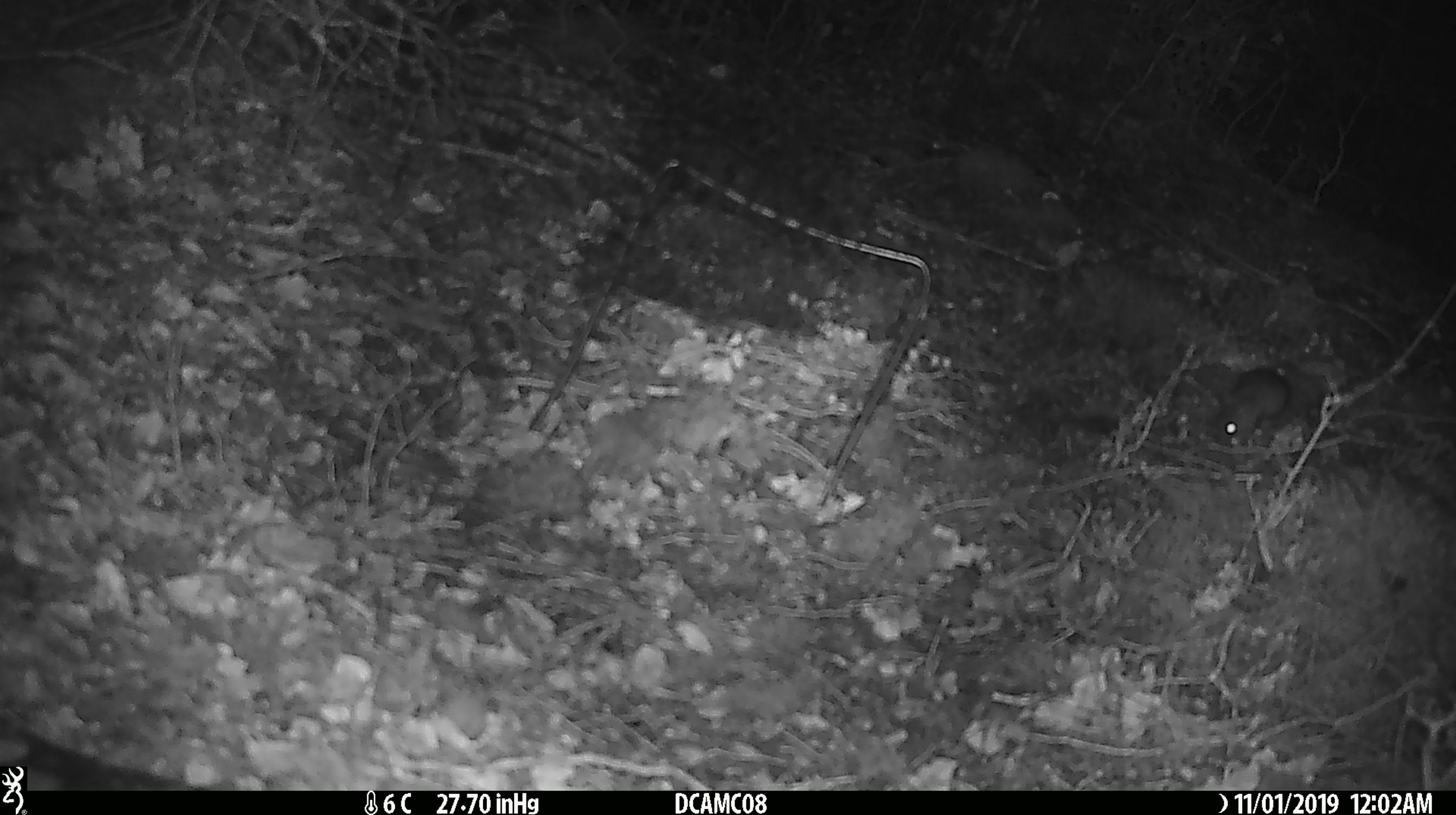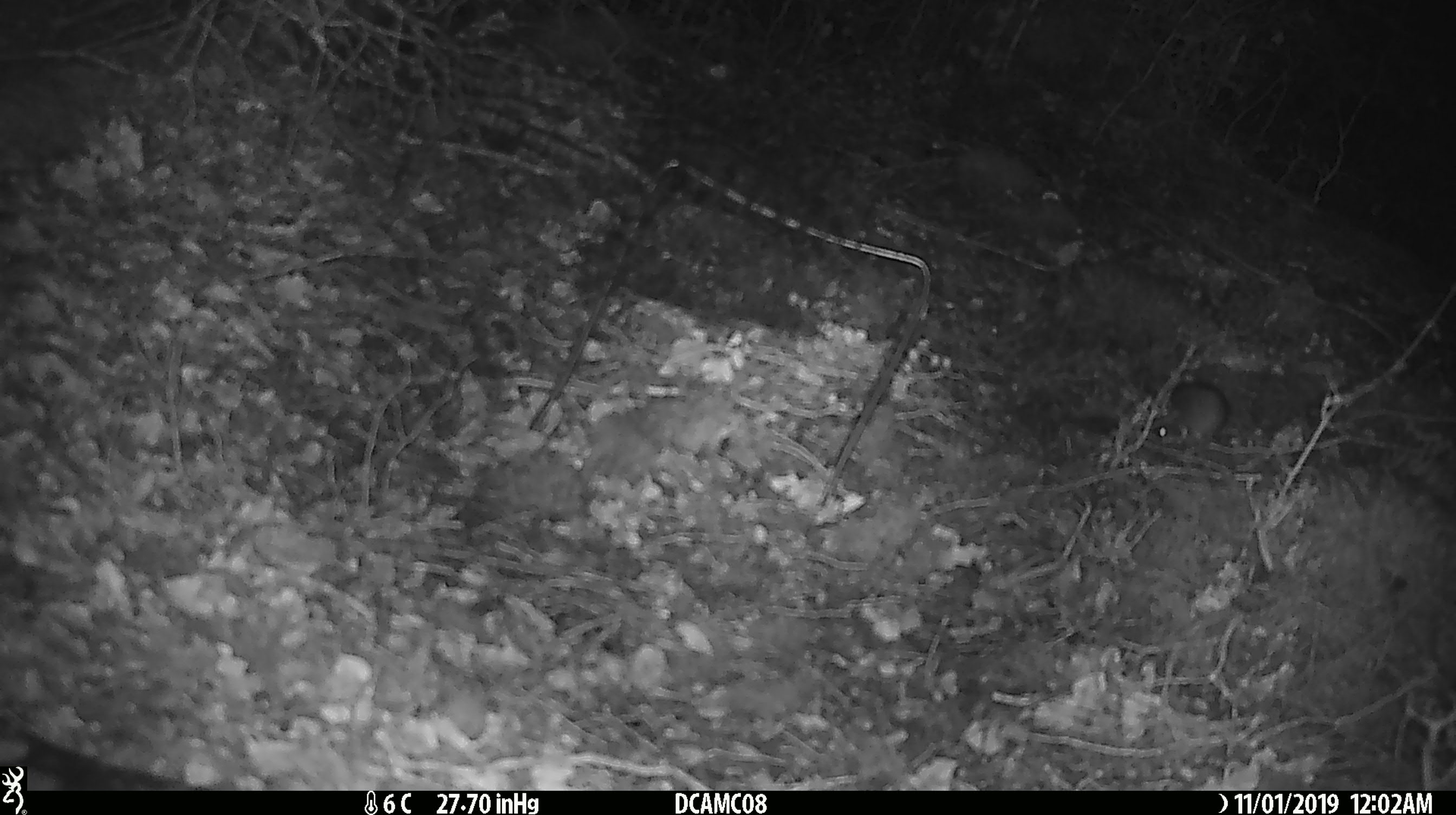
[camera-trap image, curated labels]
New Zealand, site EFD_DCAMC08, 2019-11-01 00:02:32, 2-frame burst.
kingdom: Animalia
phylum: Chordata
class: Mammalia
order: Rodentia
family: Muridae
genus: Mus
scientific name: Mus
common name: mouse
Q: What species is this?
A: Mouse (Mus).